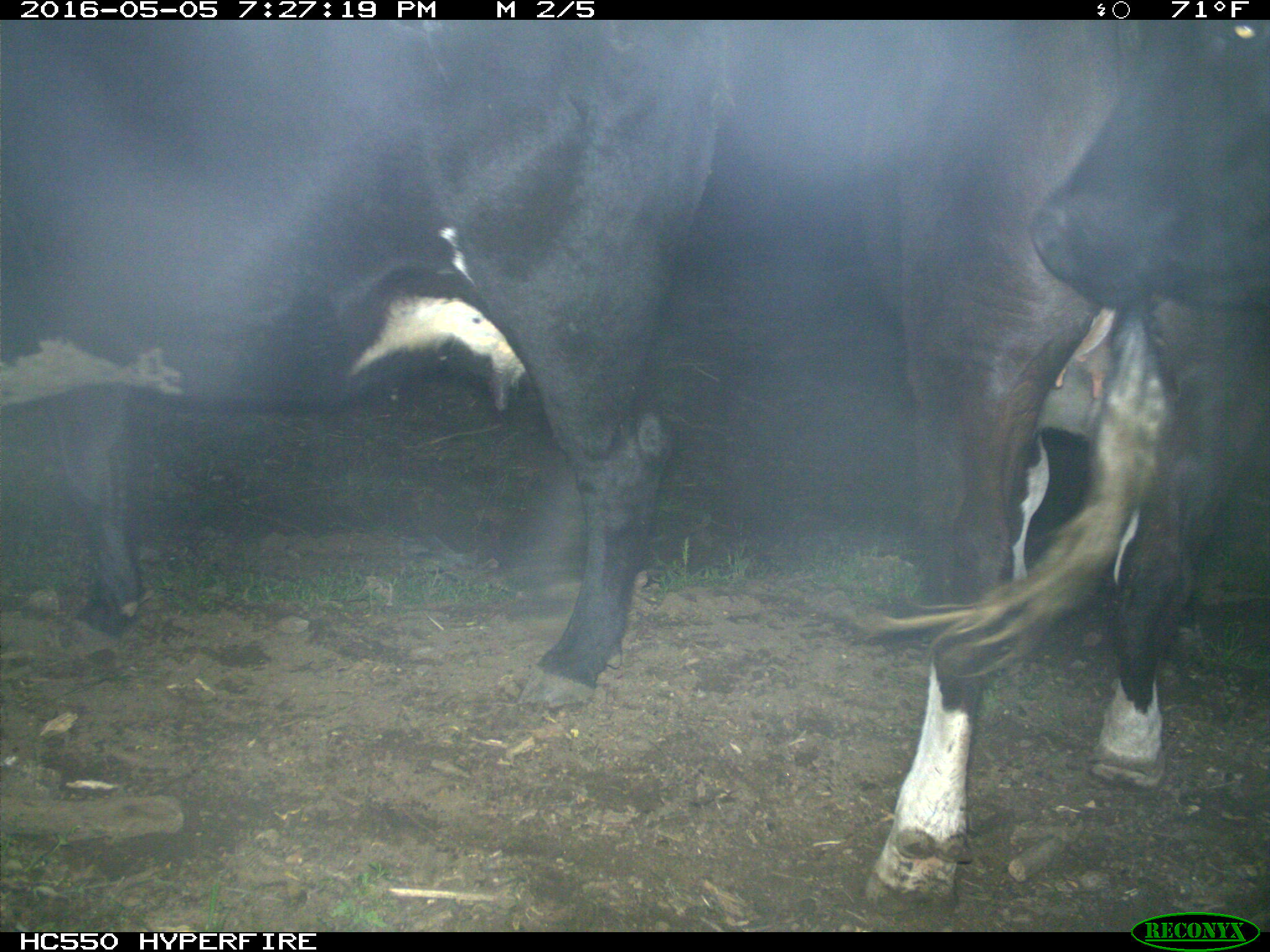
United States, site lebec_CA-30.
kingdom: Animalia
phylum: Chordata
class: Mammalia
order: Artiodactyla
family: Bovidae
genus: Bos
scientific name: Bos taurus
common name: domestic cow